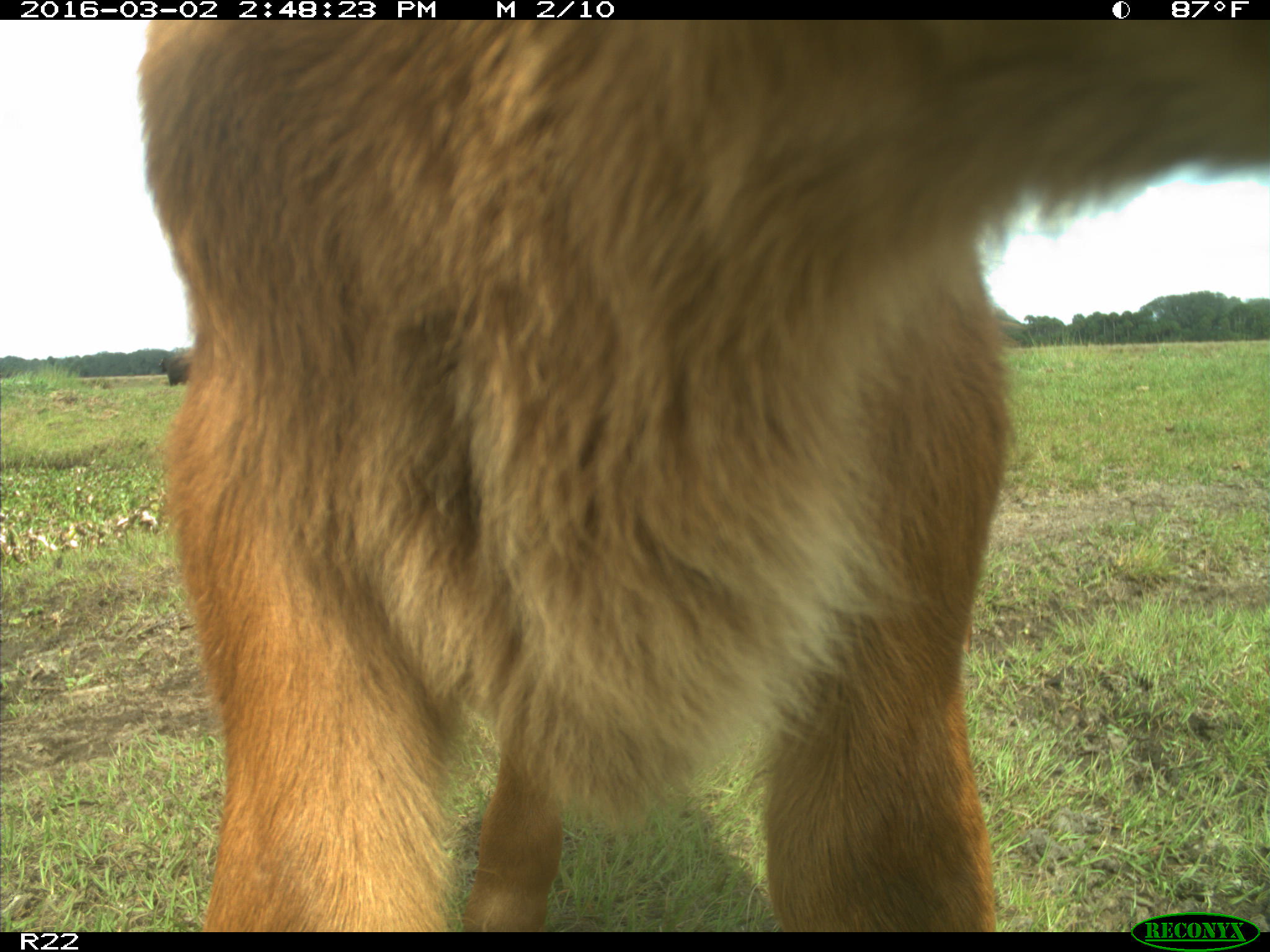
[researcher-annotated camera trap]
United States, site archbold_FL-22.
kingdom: Animalia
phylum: Chordata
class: Mammalia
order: Artiodactyla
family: Bovidae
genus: Bos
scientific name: Bos taurus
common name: domestic cow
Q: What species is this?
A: Bos taurus (domestic cow).